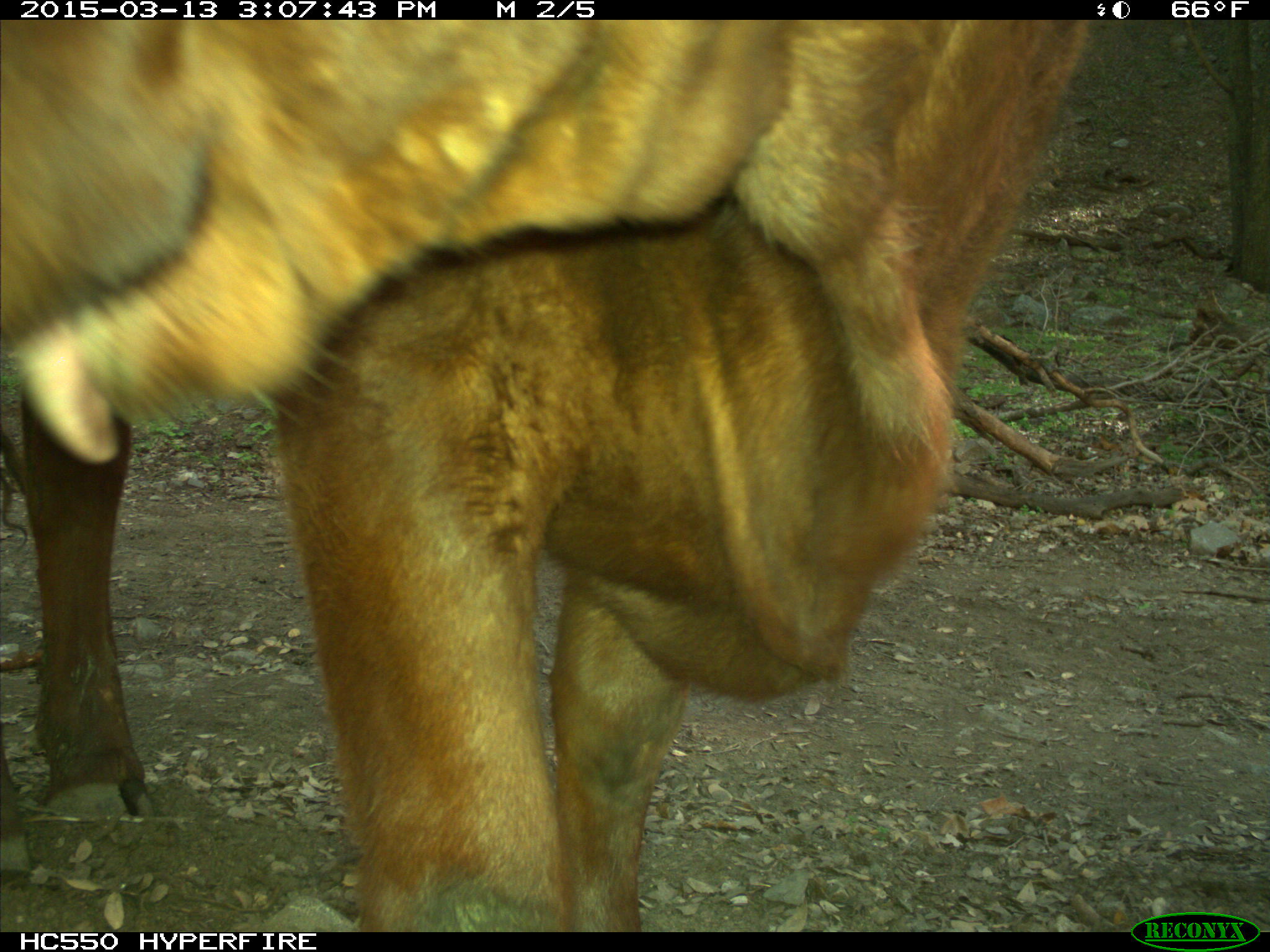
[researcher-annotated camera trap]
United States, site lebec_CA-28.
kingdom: Animalia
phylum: Chordata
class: Mammalia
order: Artiodactyla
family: Bovidae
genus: Bos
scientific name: Bos taurus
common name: domestic cow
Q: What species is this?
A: Bos taurus (domestic cow).